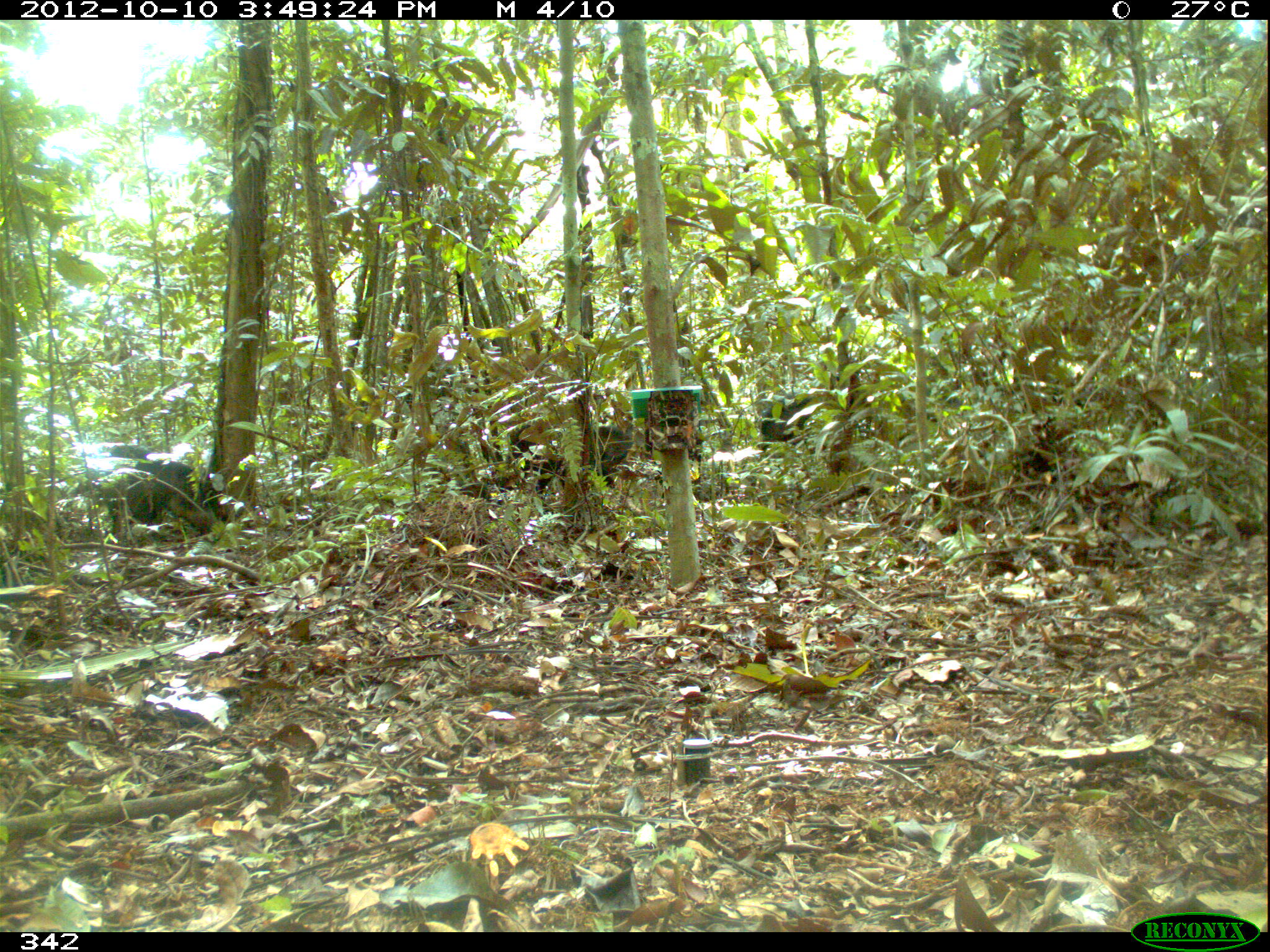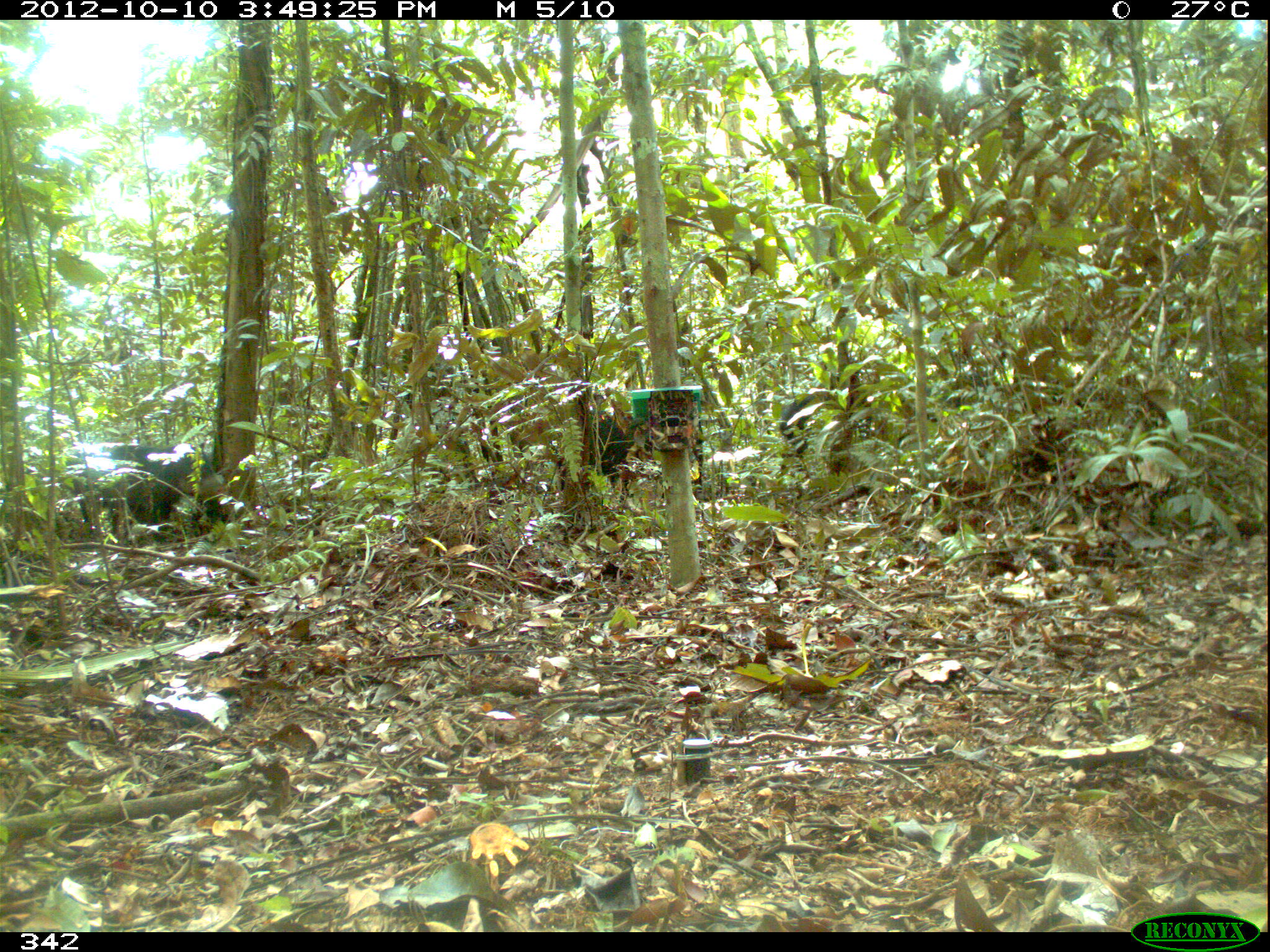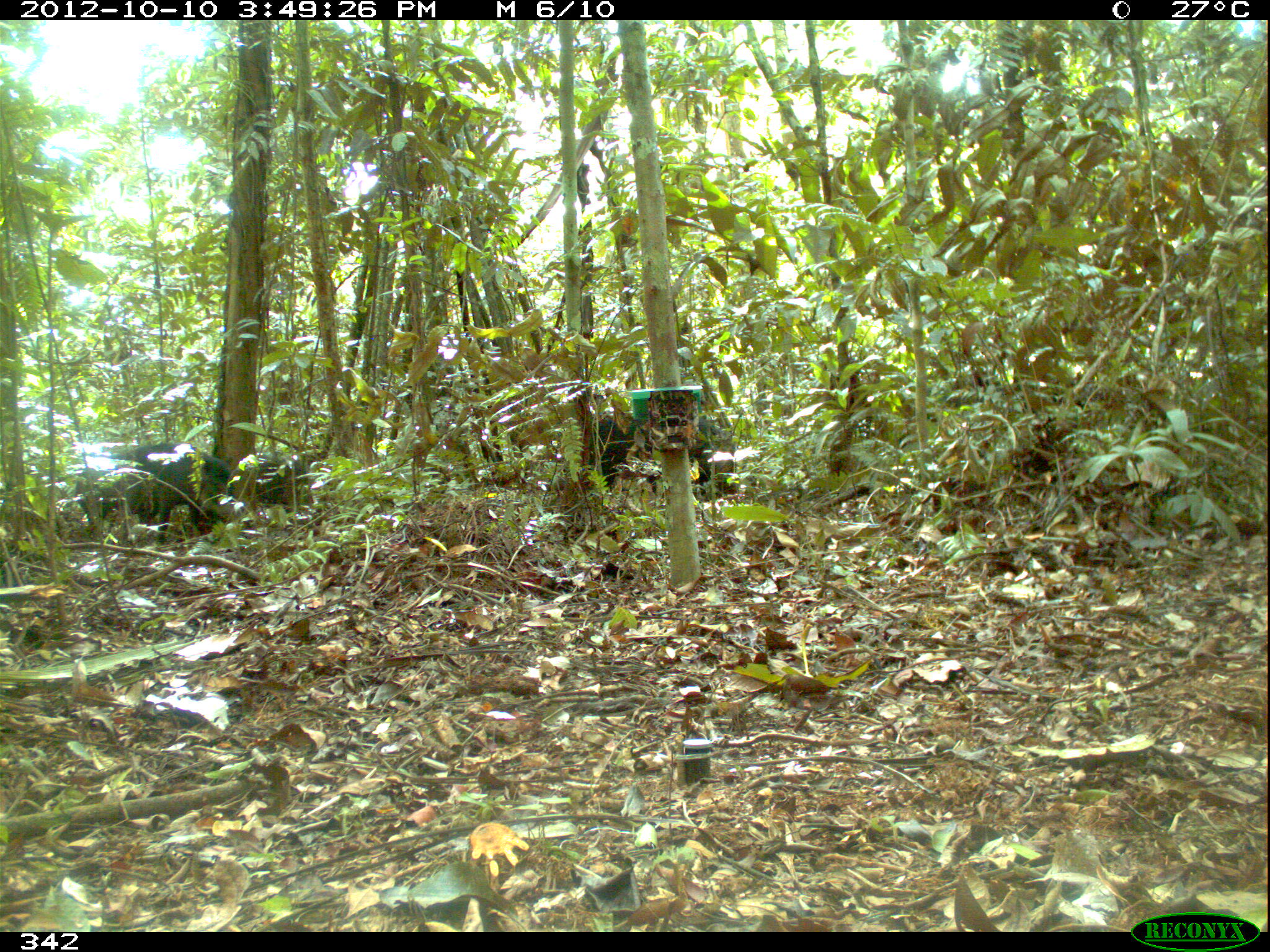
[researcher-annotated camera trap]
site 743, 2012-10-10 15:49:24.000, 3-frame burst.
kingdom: Animalia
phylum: Chordata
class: Mammalia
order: Artiodactyla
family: Tayassuidae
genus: Tayassu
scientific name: Tayassu pecari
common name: white-lipped peccary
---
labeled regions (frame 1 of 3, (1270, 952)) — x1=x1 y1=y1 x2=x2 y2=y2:
tayassu pecari: x1=70 y1=439 x2=202 y2=527; x1=479 y1=424 x2=629 y2=489; x1=755 y1=396 x2=827 y2=450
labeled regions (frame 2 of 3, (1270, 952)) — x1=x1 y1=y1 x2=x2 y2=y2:
tayassu pecari: x1=56 y1=442 x2=220 y2=537; x1=556 y1=419 x2=665 y2=492; x1=780 y1=392 x2=828 y2=452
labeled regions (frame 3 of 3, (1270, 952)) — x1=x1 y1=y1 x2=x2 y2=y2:
tayassu pecari: x1=73 y1=444 x2=235 y2=543; x1=586 y1=413 x2=731 y2=497; x1=243 y1=450 x2=302 y2=509